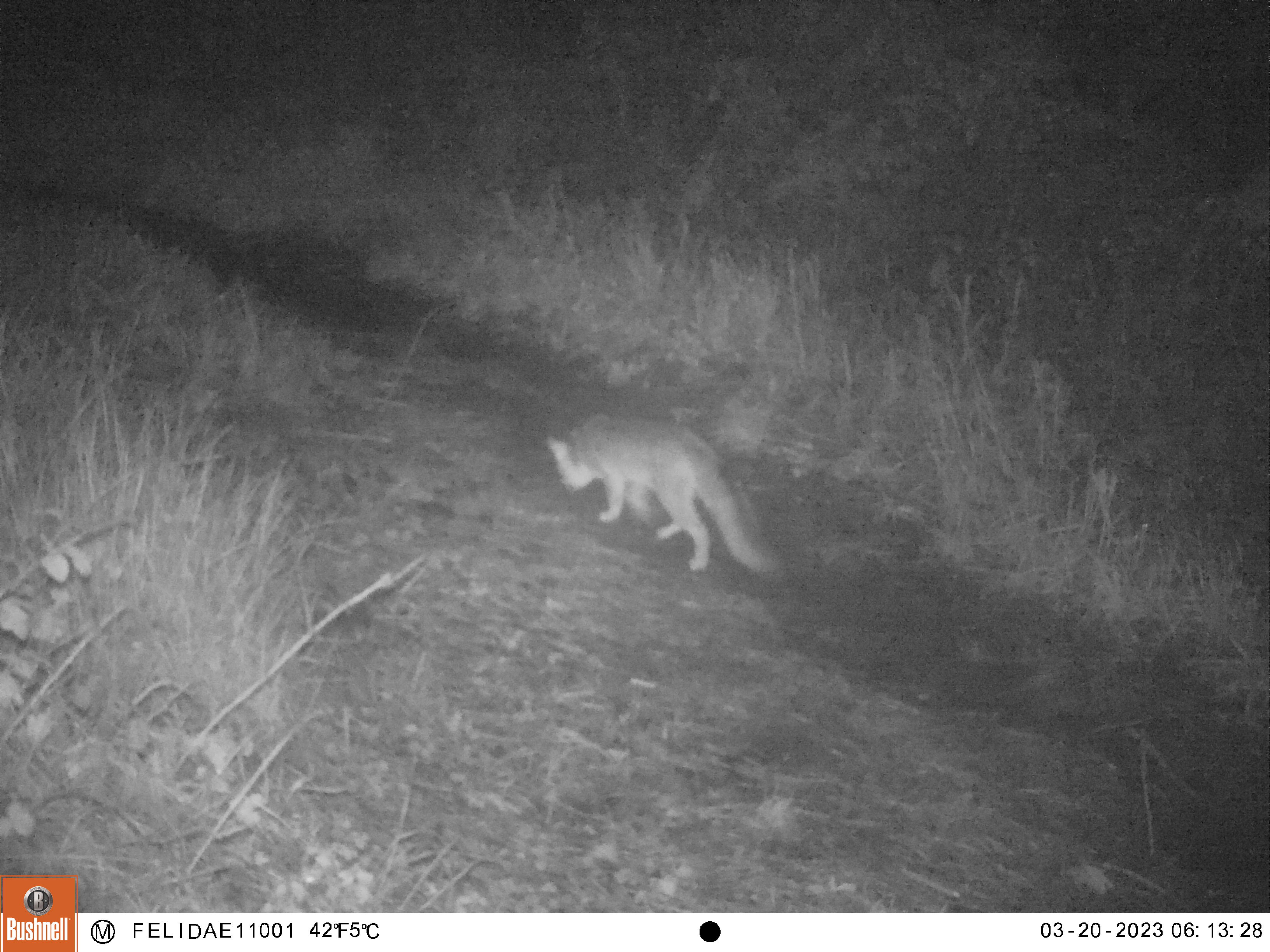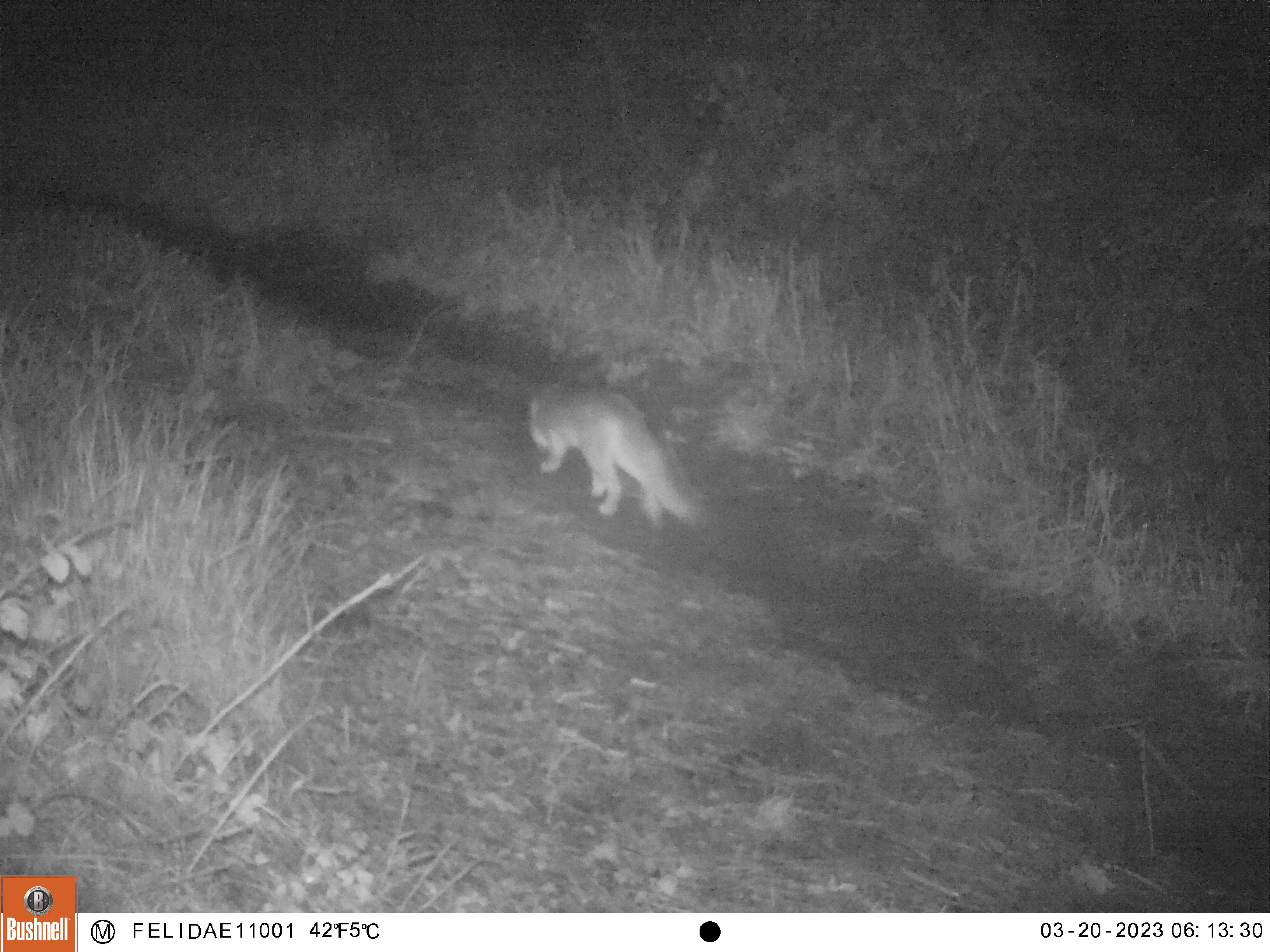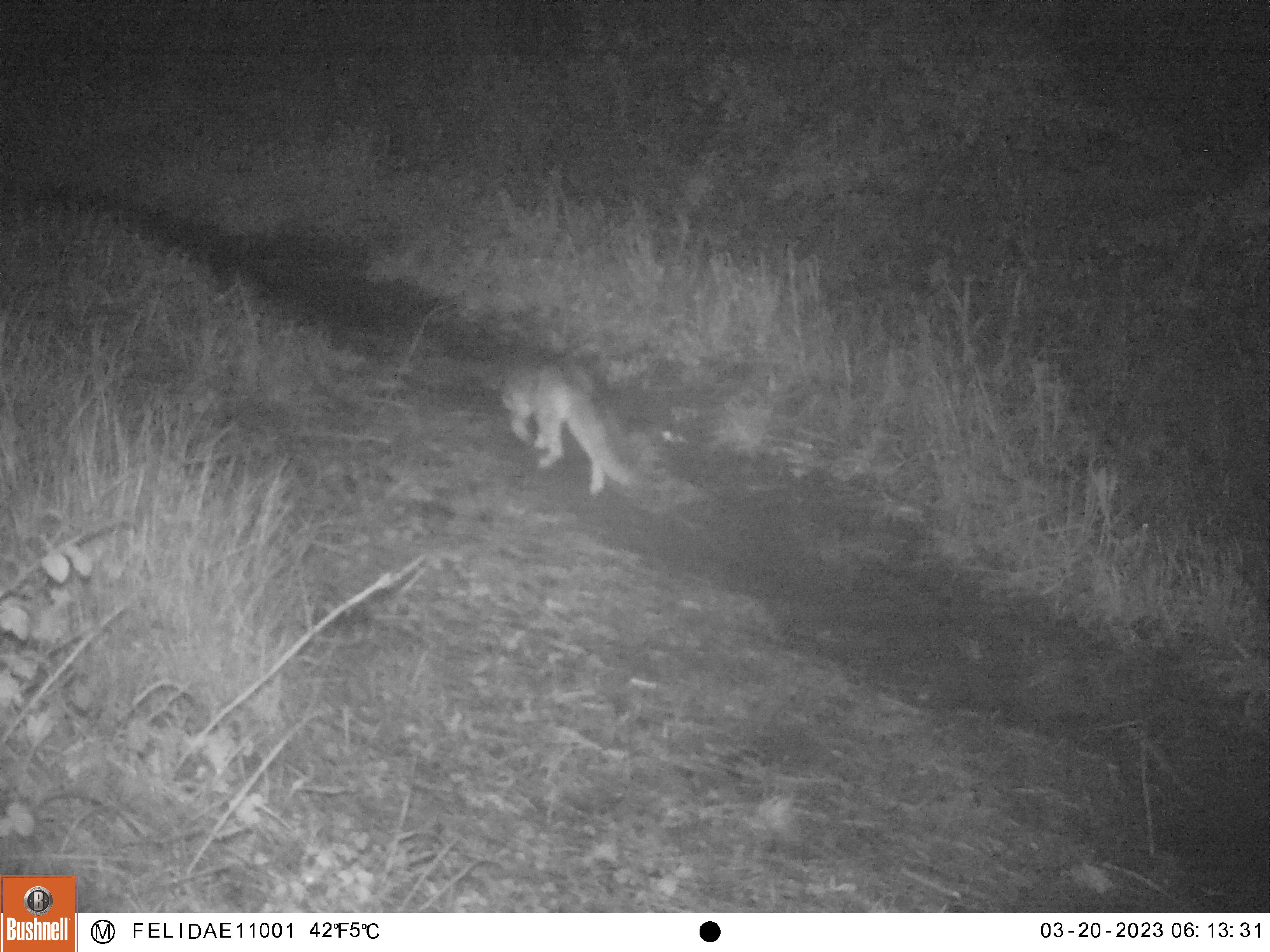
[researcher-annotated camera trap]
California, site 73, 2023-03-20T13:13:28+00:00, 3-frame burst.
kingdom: Animalia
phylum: Chordata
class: Mammalia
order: Carnivora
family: Canidae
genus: Urocyon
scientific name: Urocyon cinereoargenteus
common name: gray fox